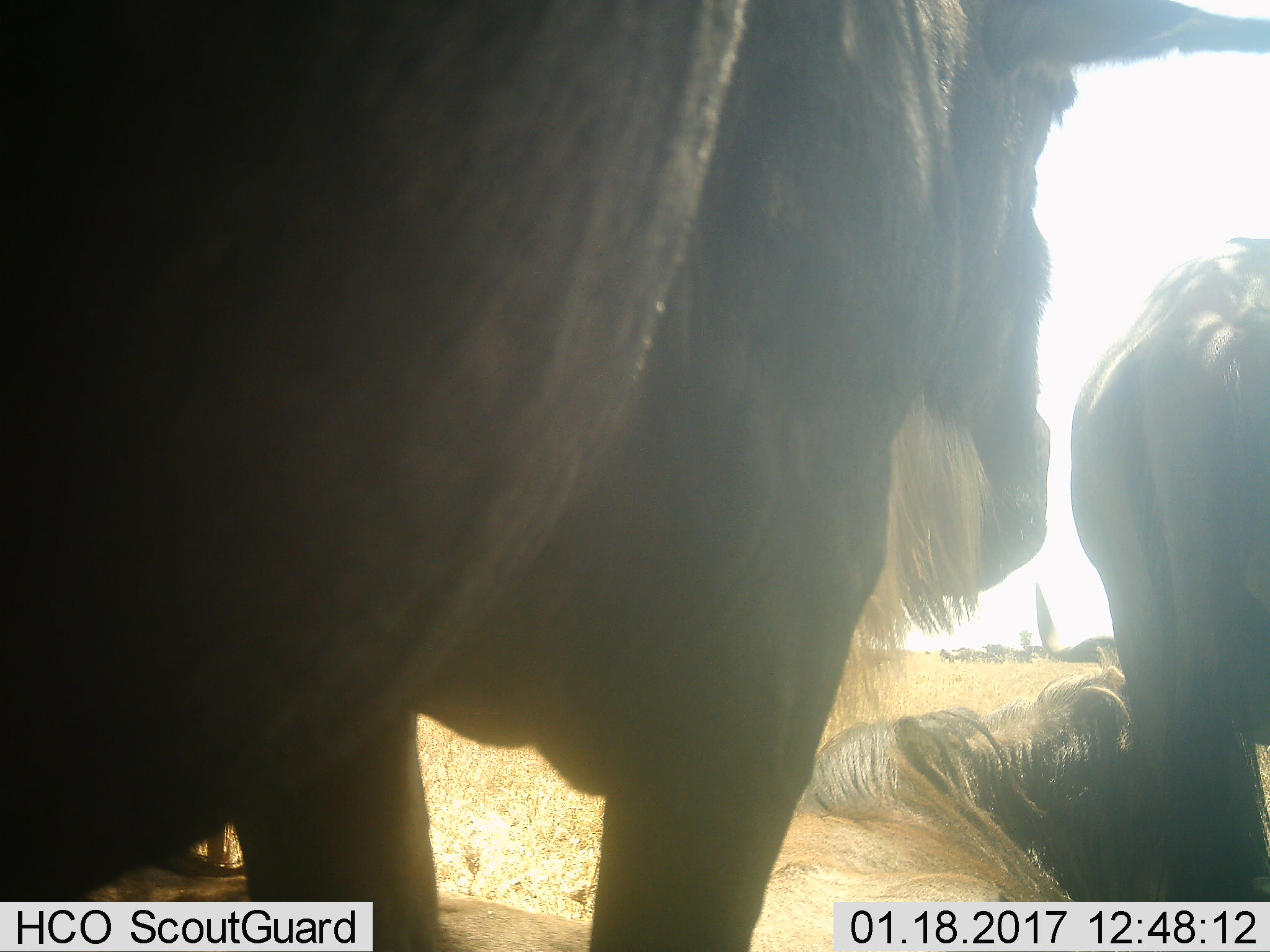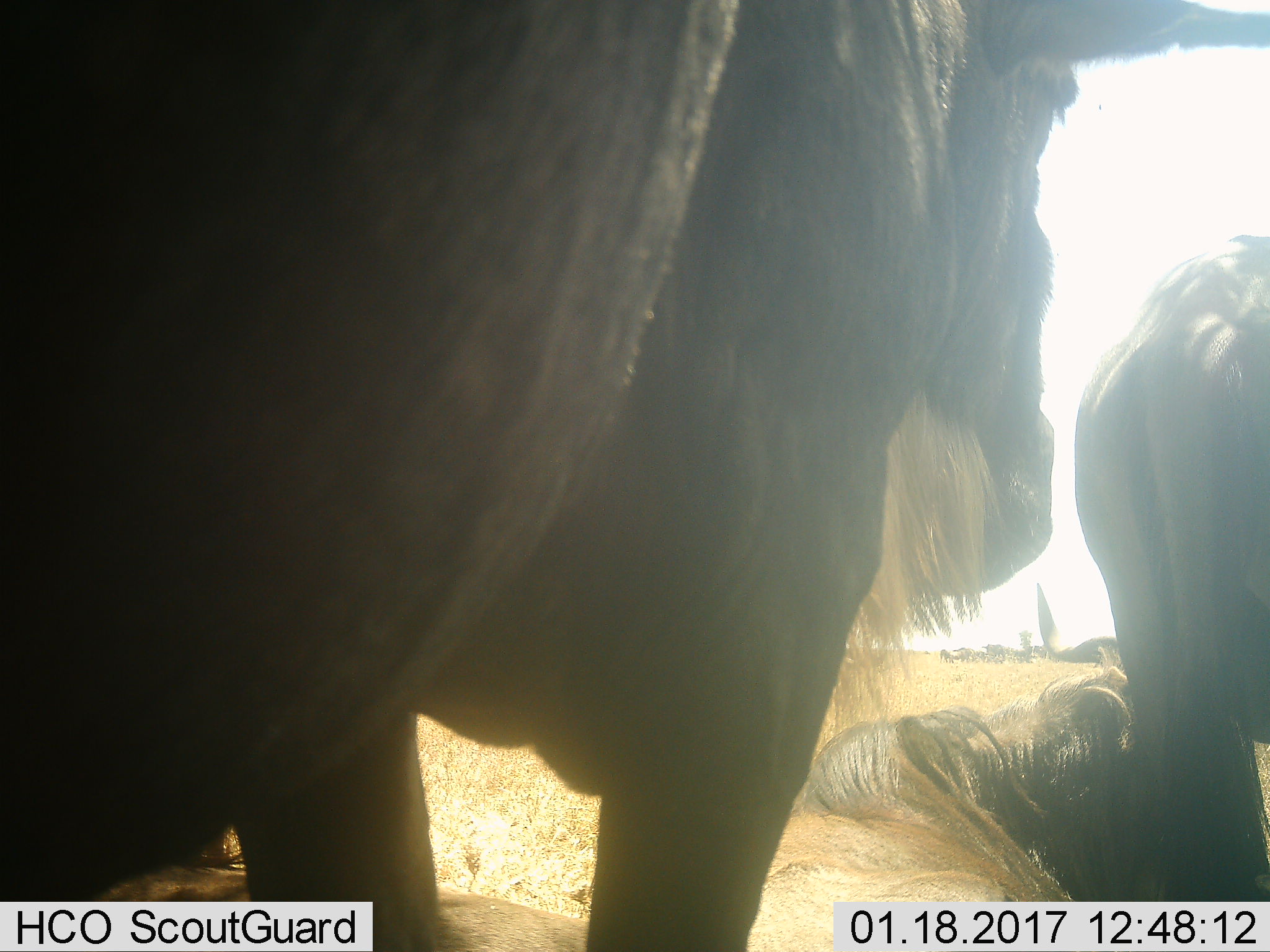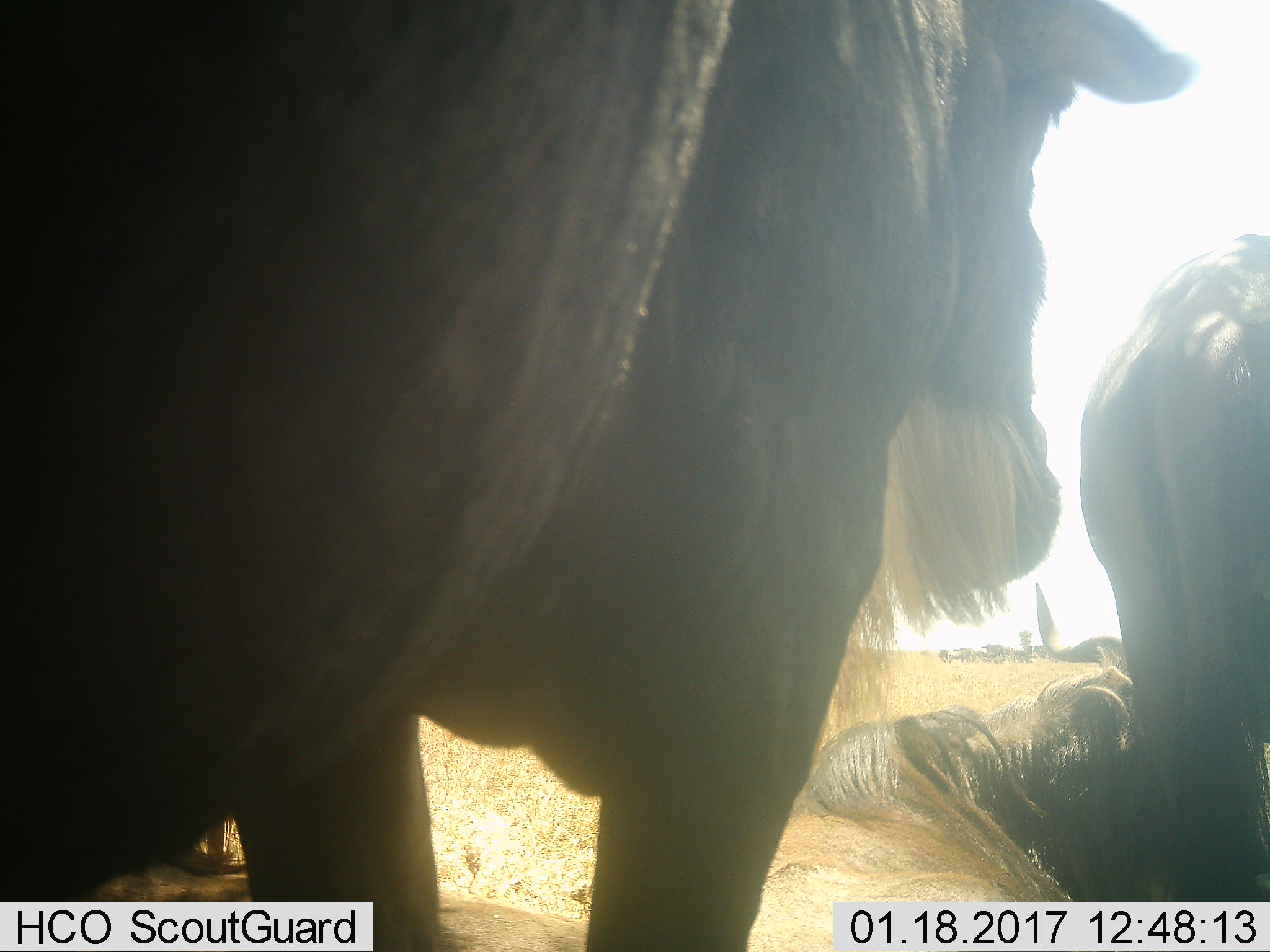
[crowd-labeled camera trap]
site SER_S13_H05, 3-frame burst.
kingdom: Animalia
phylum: Chordata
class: Mammalia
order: Artiodactyla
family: Bovidae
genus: Connochaetes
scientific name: Connochaetes taurinus taurinus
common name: blue wildebeest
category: wildebeestblue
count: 3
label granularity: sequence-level